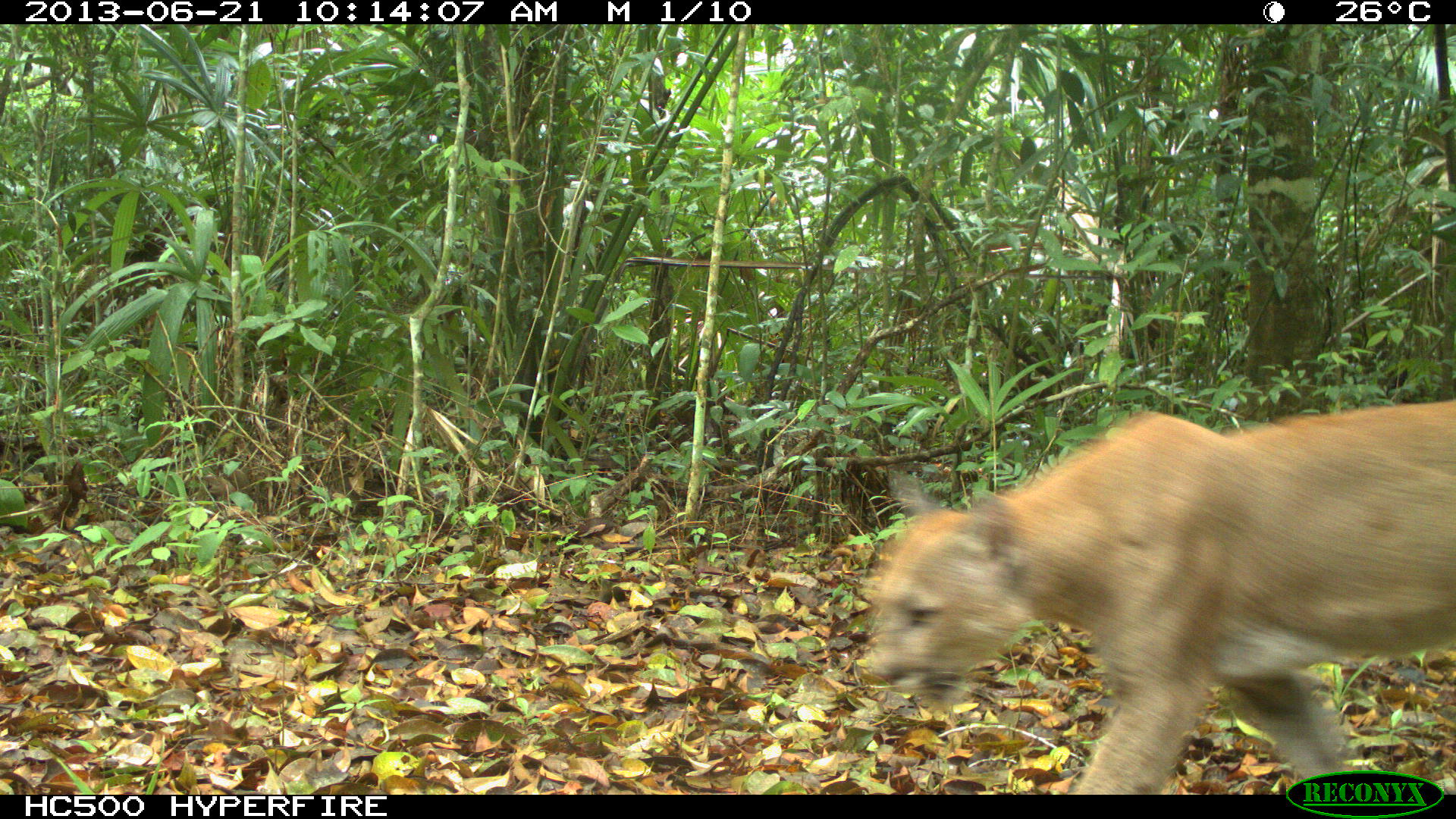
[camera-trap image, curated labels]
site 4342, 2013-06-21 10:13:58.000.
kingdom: Animalia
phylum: Chordata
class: Mammalia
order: Carnivora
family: Felidae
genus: Puma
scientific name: Puma concolor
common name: mountain lion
Puma concolor (mountain lion), count 1, sex male.